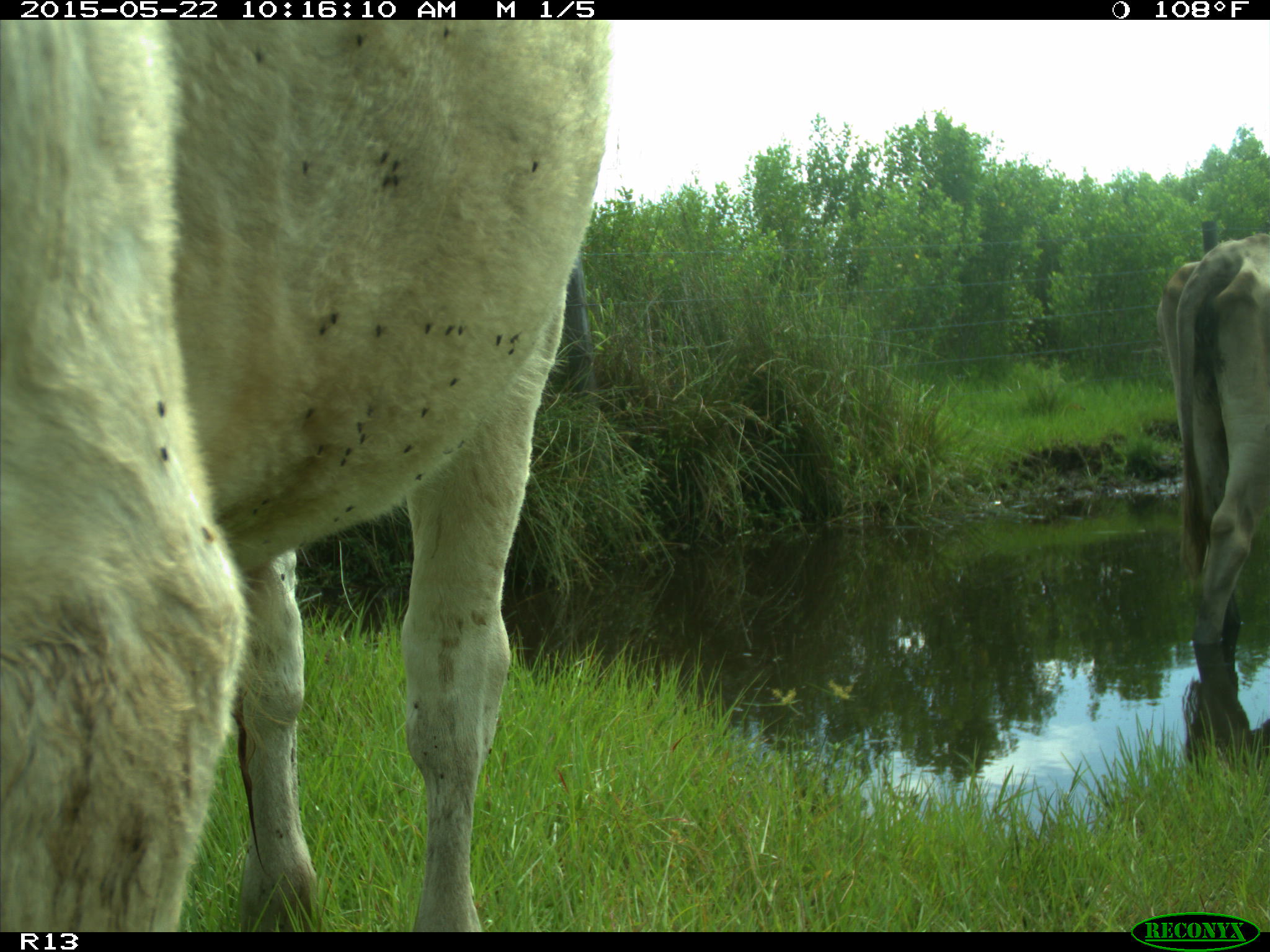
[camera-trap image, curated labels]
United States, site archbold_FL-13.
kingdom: Animalia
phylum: Chordata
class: Mammalia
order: Artiodactyla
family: Bovidae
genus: Bos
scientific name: Bos taurus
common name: domestic cow